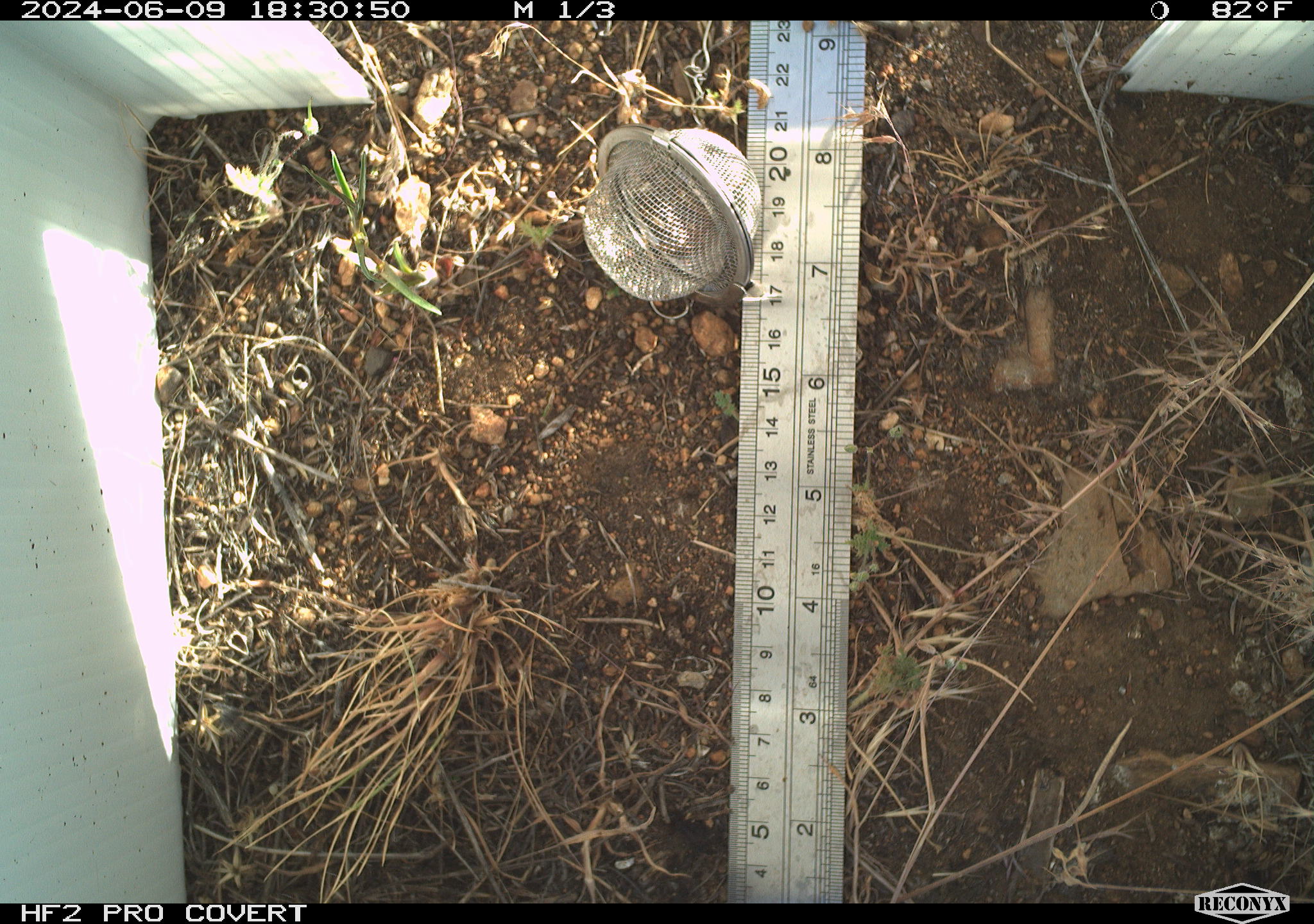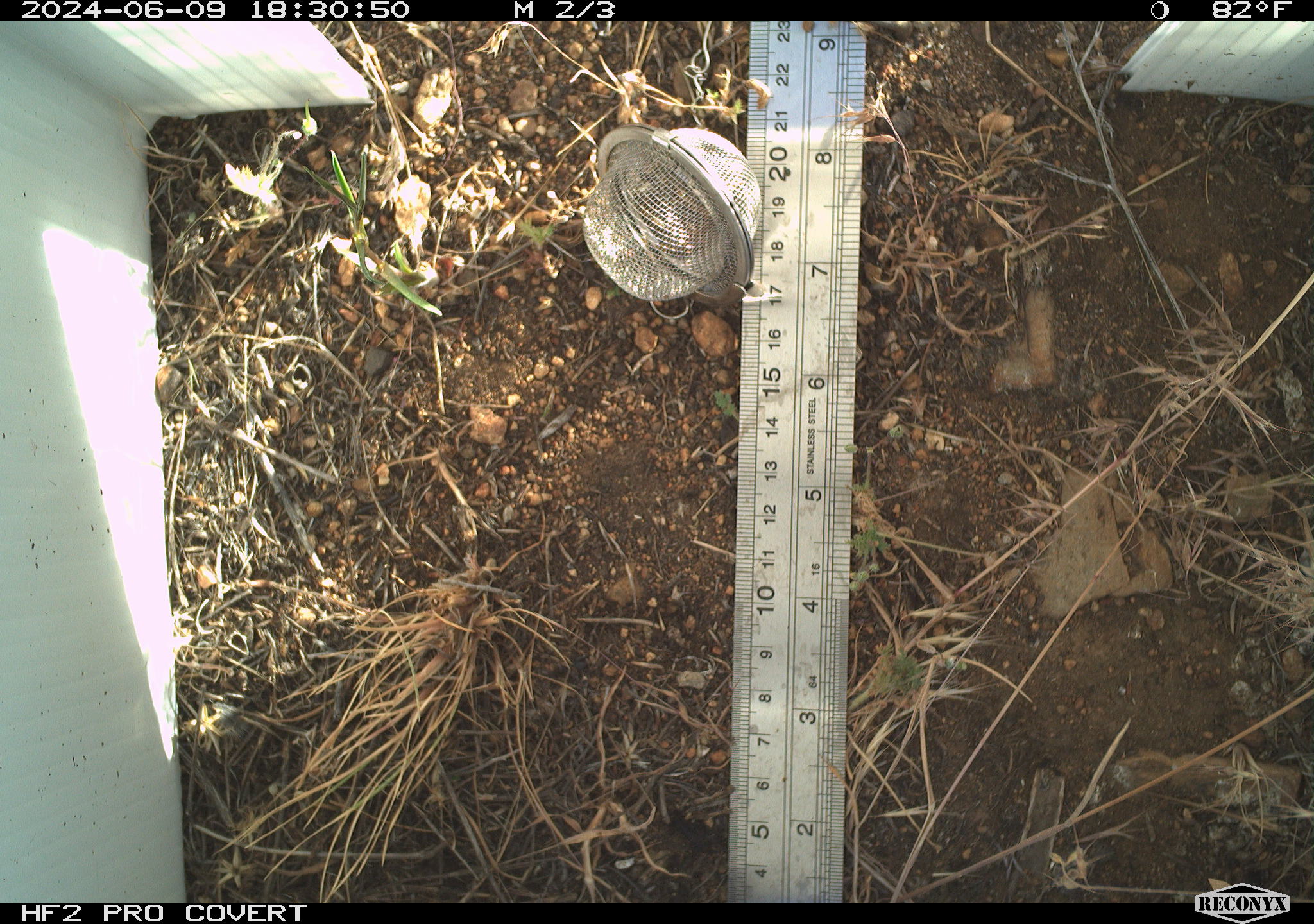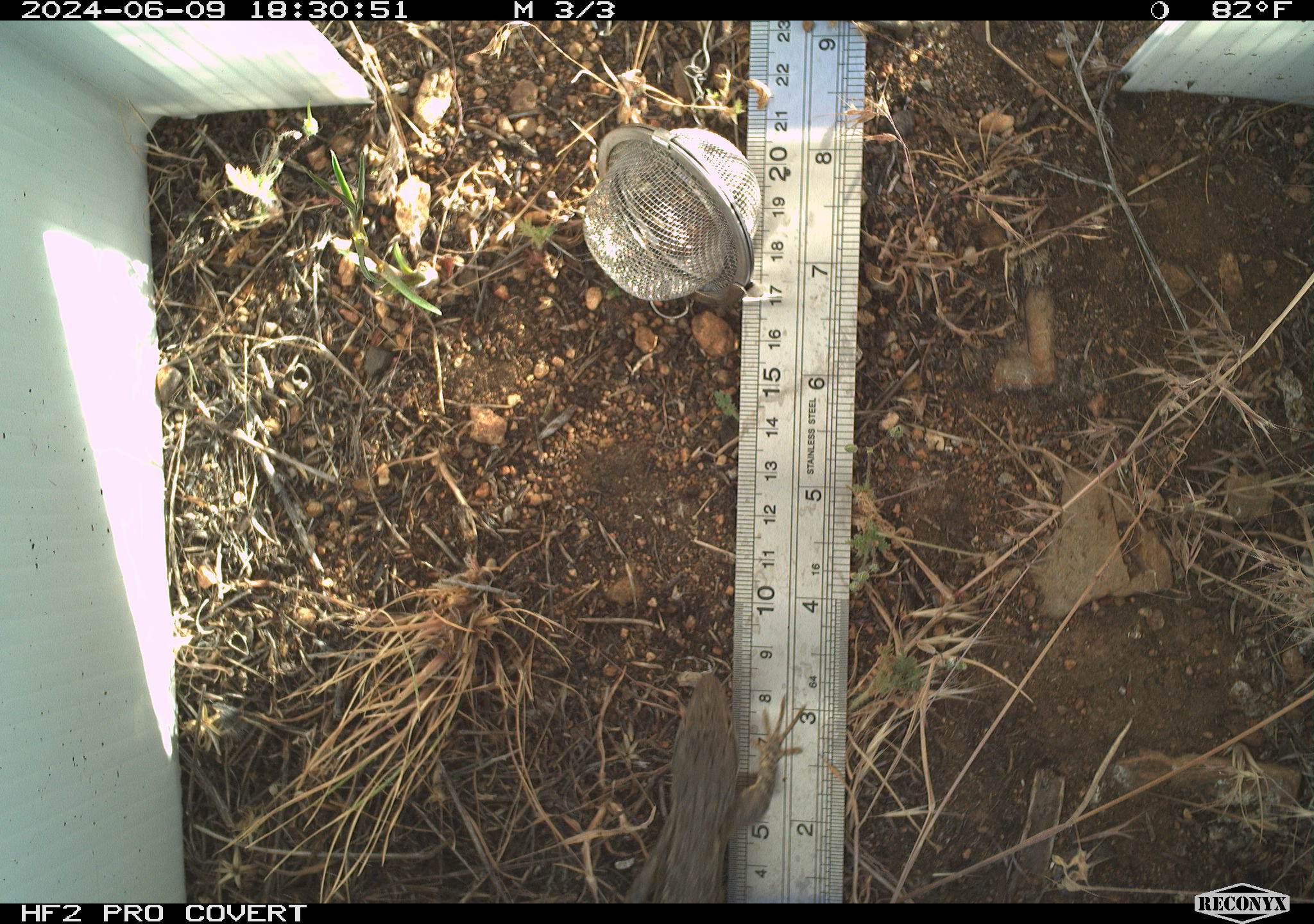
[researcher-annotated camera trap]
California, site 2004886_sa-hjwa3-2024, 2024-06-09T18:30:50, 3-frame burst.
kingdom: Animalia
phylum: Chordata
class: Reptilia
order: Squamata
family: Phrynosomatidae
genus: Sceloporus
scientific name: Sceloporus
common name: spiny lizards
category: sceloporus species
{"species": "sceloporus species (spiny lizards) (Sceloporus)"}